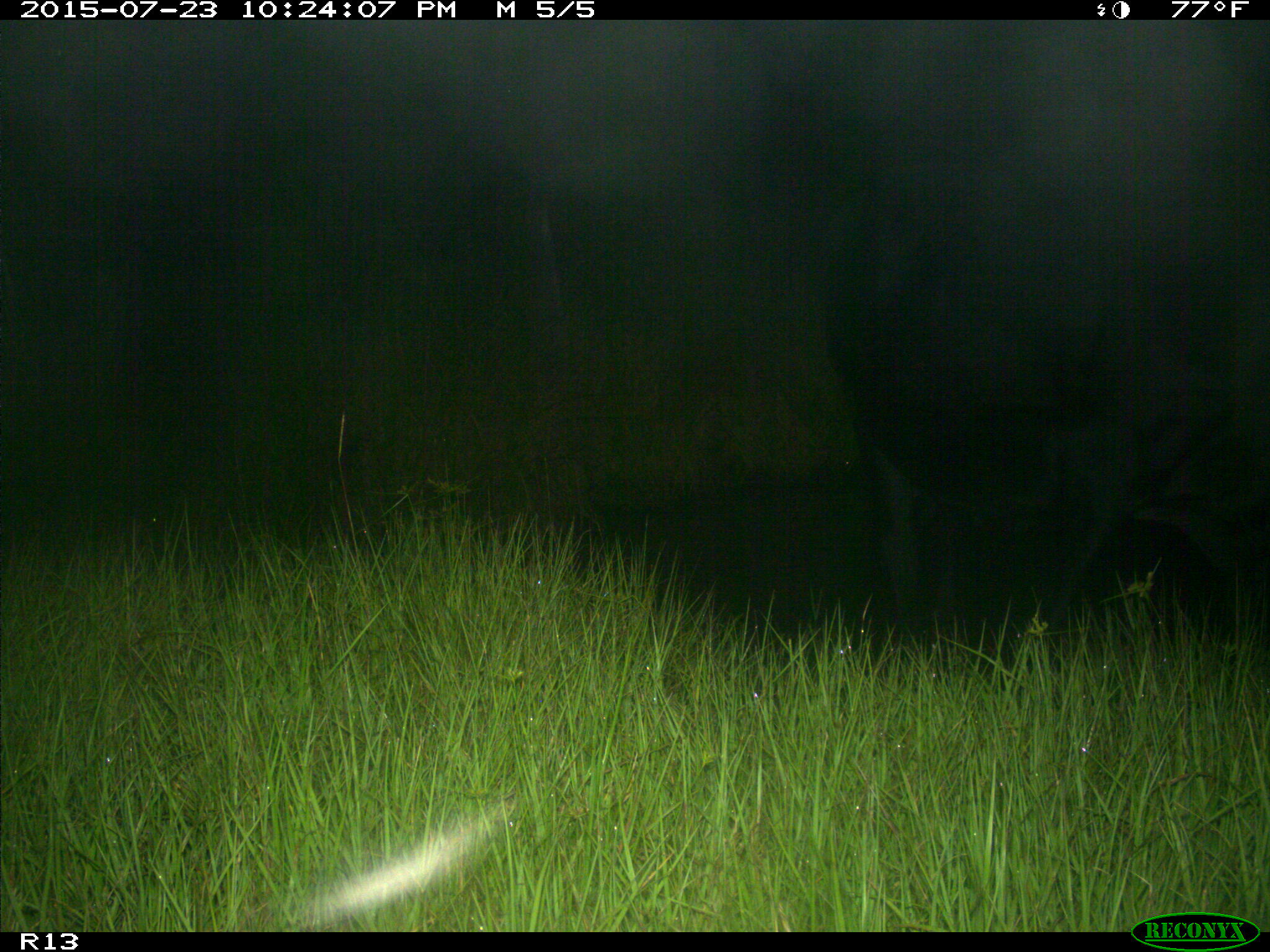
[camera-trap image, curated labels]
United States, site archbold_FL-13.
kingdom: Animalia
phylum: Chordata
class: Mammalia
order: Artiodactyla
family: Bovidae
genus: Bos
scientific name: Bos taurus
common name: domestic cow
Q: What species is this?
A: Bos taurus (domestic cow).